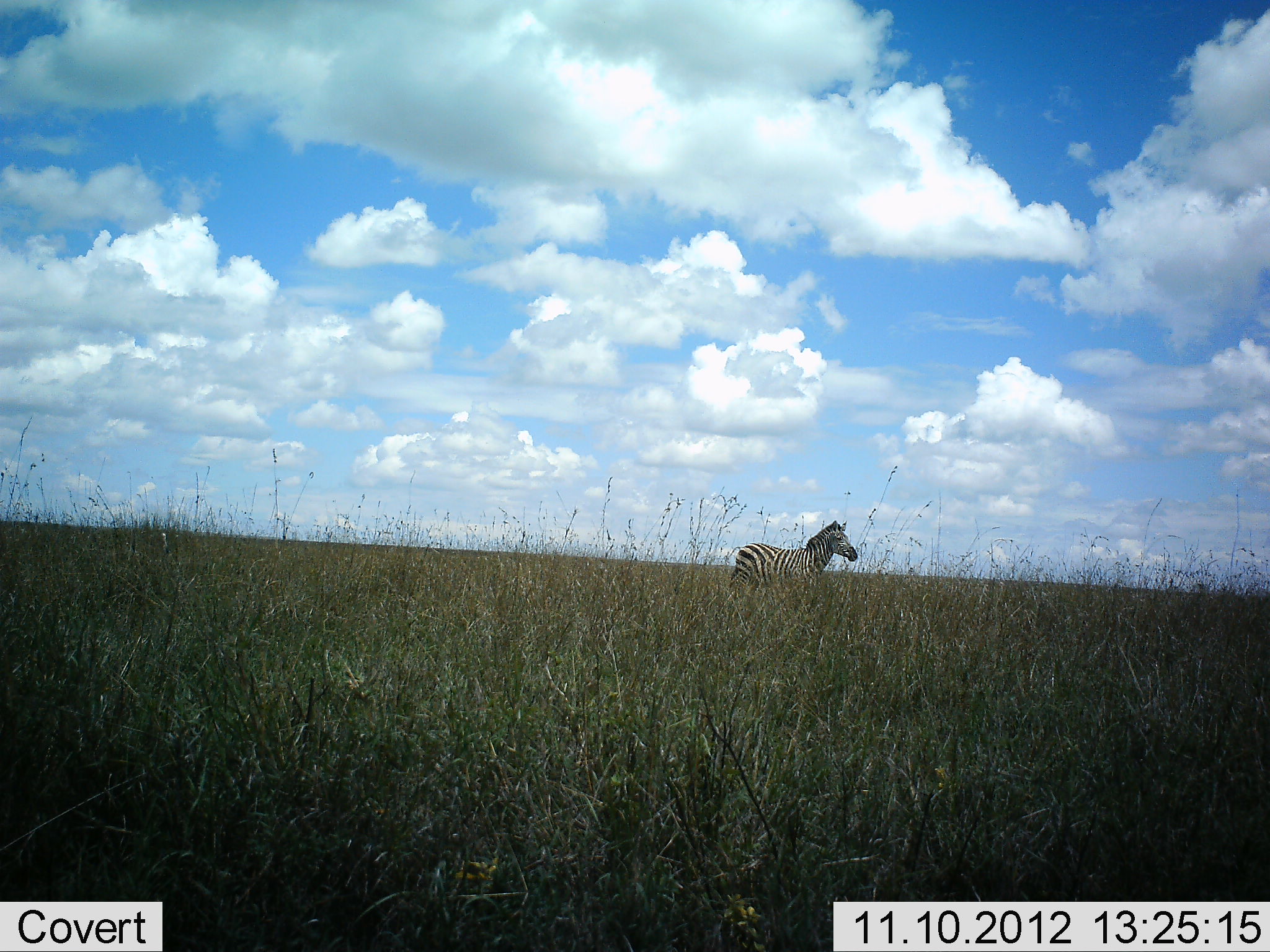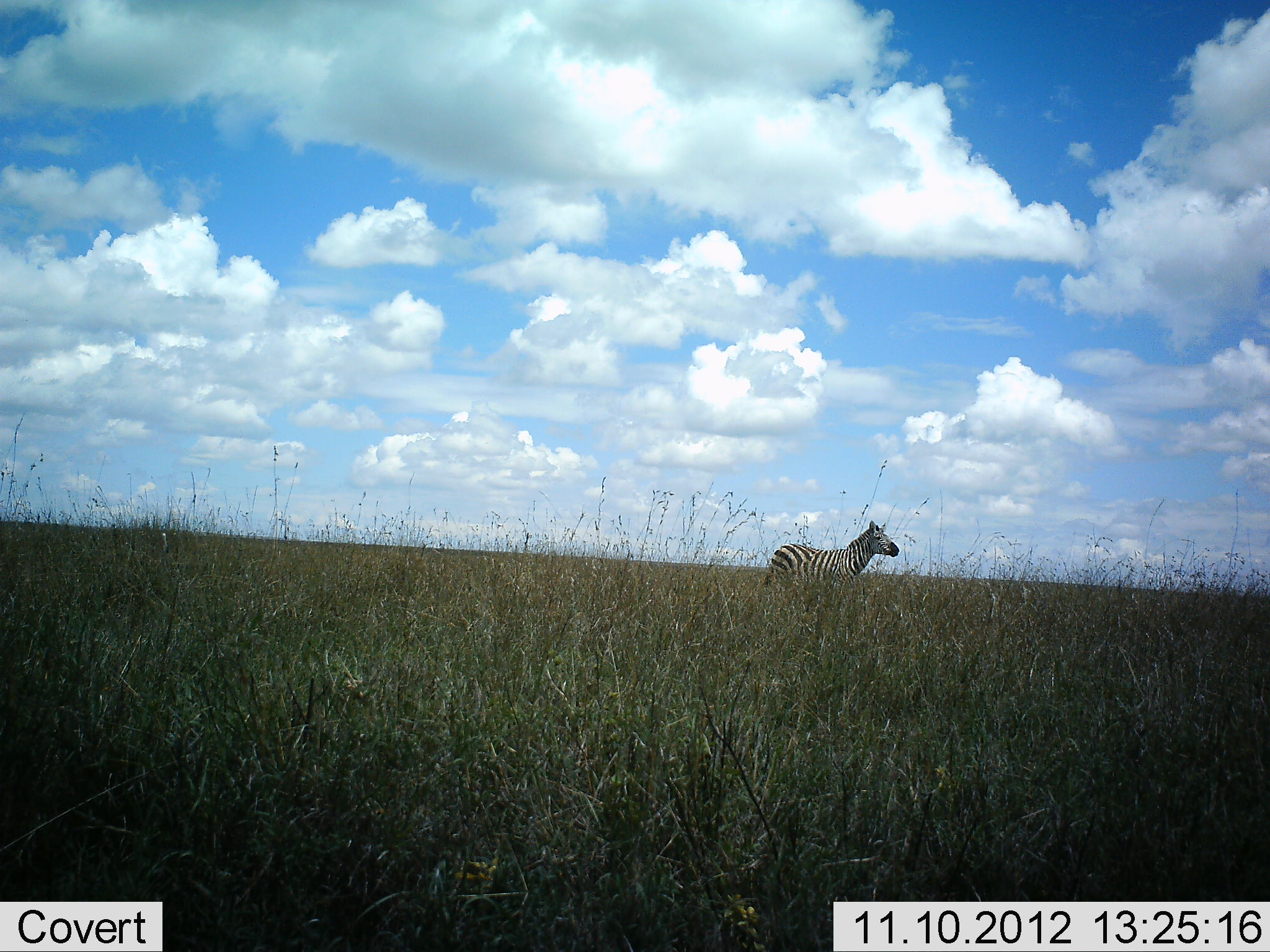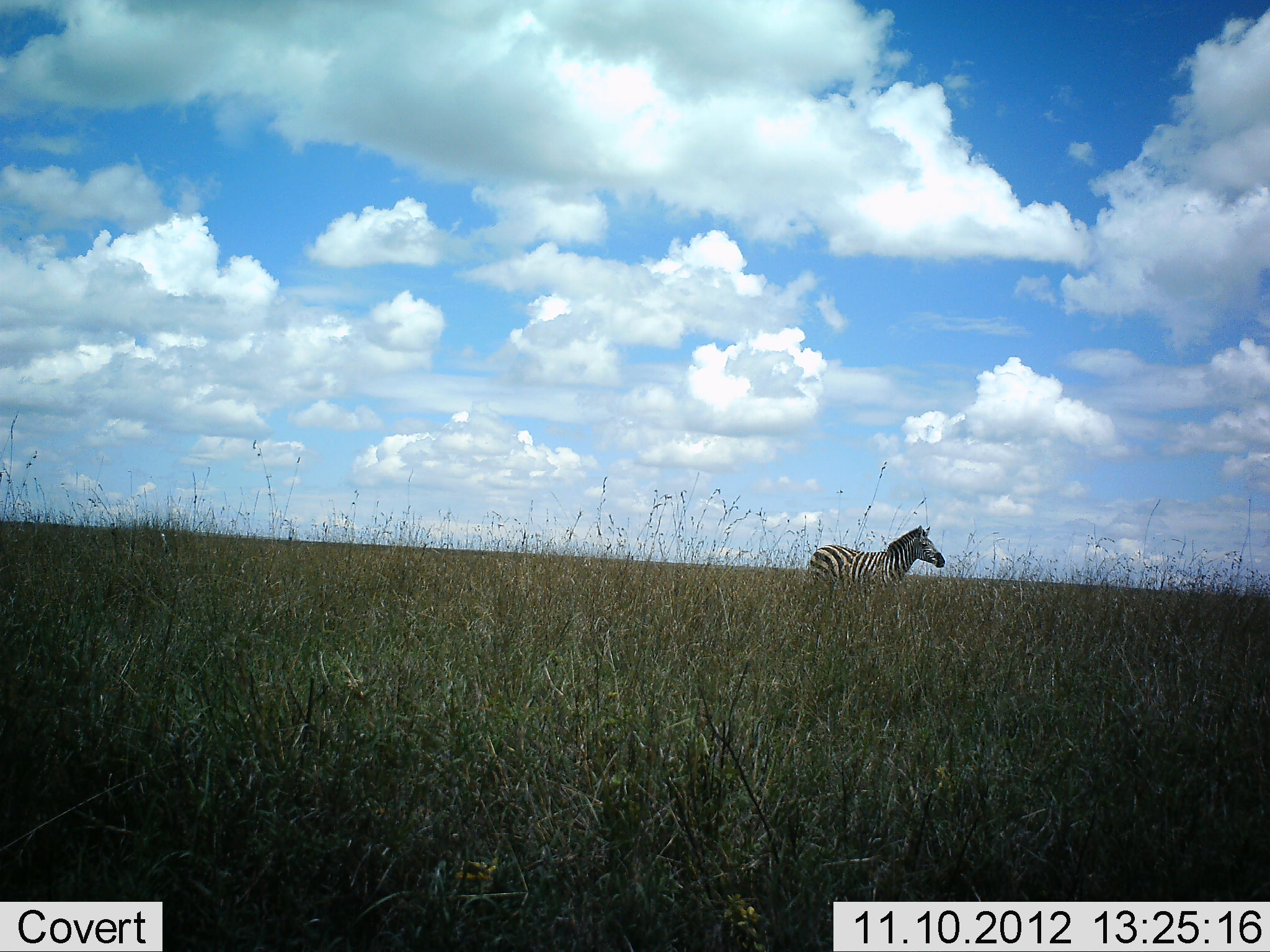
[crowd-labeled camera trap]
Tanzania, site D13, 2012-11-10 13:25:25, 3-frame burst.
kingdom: Animalia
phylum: Chordata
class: Mammalia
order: Perissodactyla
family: Equidae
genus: Equus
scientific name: Equus quagga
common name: plains zebra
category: zebra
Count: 1.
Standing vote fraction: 10%.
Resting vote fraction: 0%.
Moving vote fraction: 90%.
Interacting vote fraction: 0%.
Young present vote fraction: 0%.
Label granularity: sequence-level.